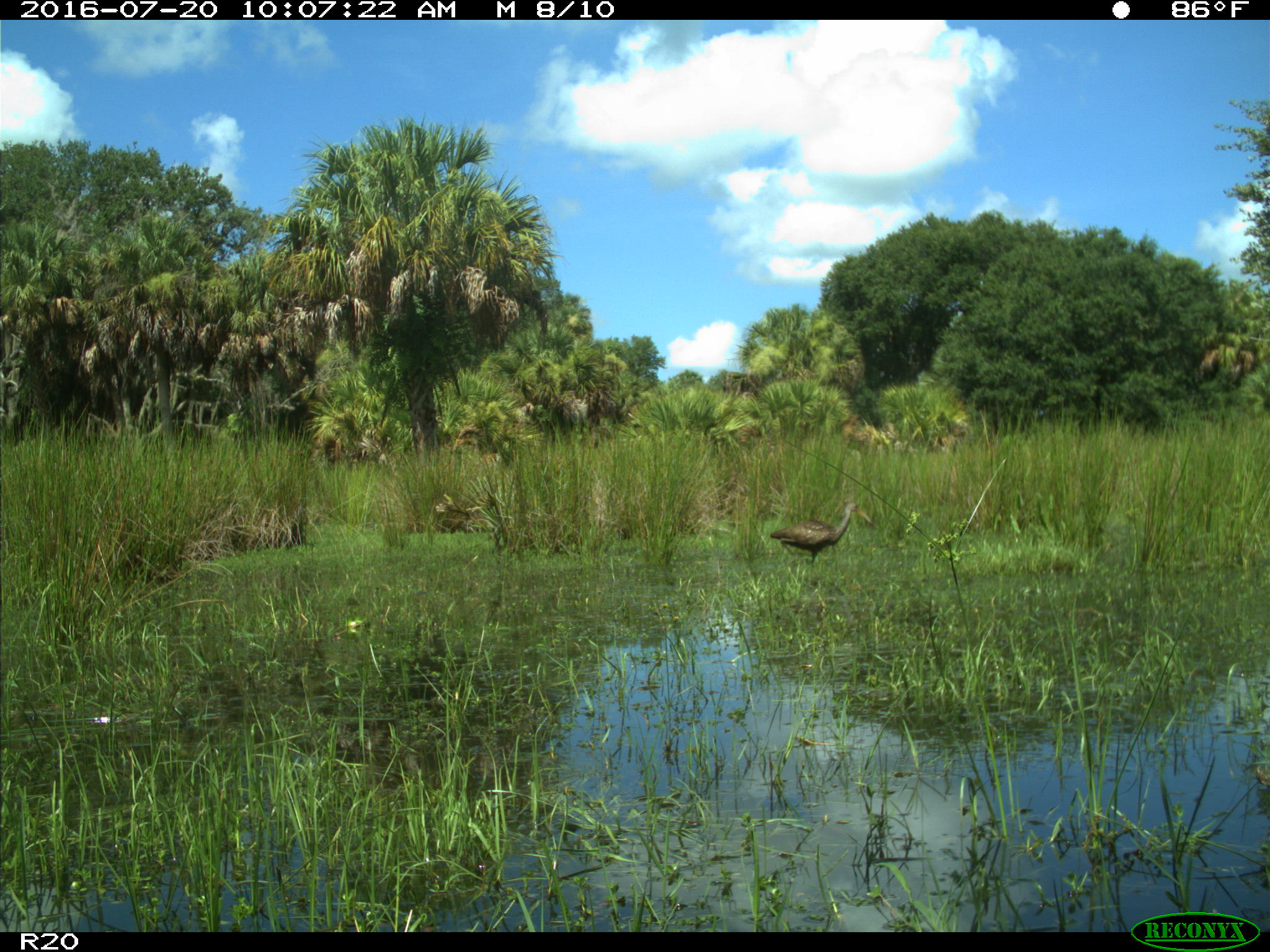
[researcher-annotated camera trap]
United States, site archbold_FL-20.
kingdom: Animalia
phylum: Chordata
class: Aves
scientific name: Aves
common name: birds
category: unidentified bird